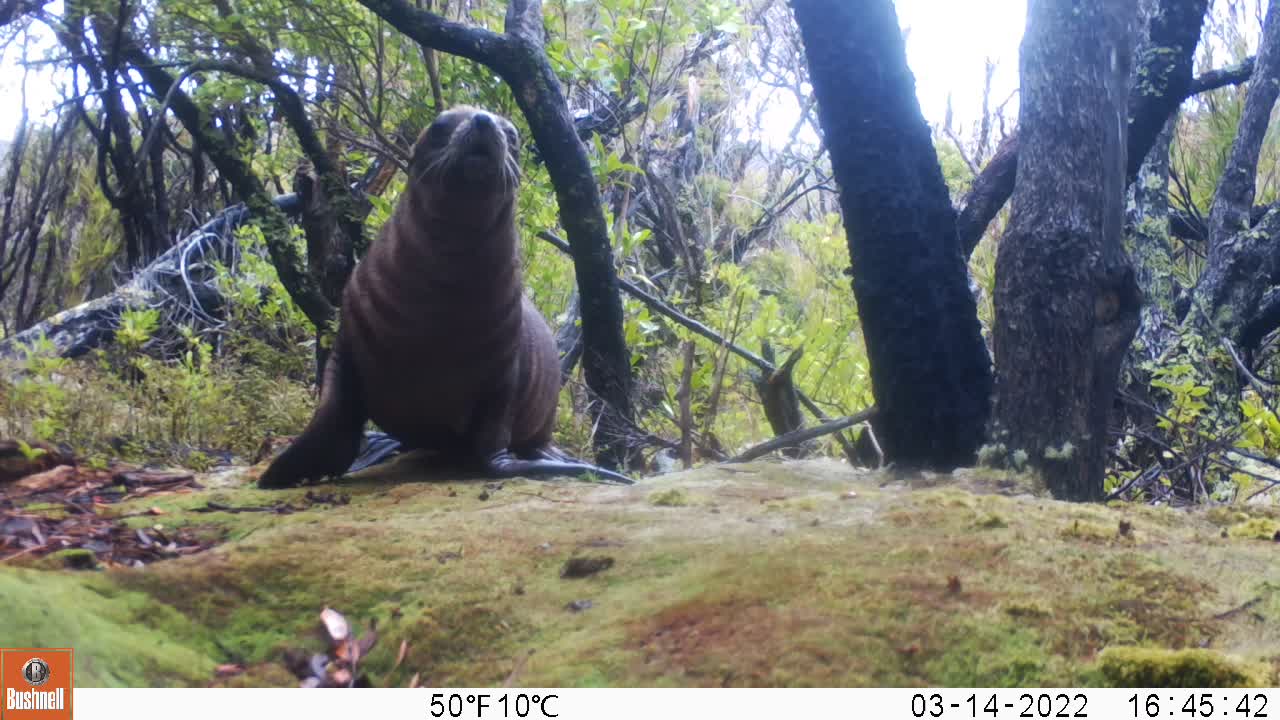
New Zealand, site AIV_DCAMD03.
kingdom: Animalia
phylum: Chordata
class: Mammalia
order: Carnivora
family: Otariidae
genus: Phocarctos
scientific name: Phocarctos hookeri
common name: new zealand sea lion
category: sealion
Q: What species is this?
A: Sealion (new zealand sea lion) (Phocarctos hookeri).